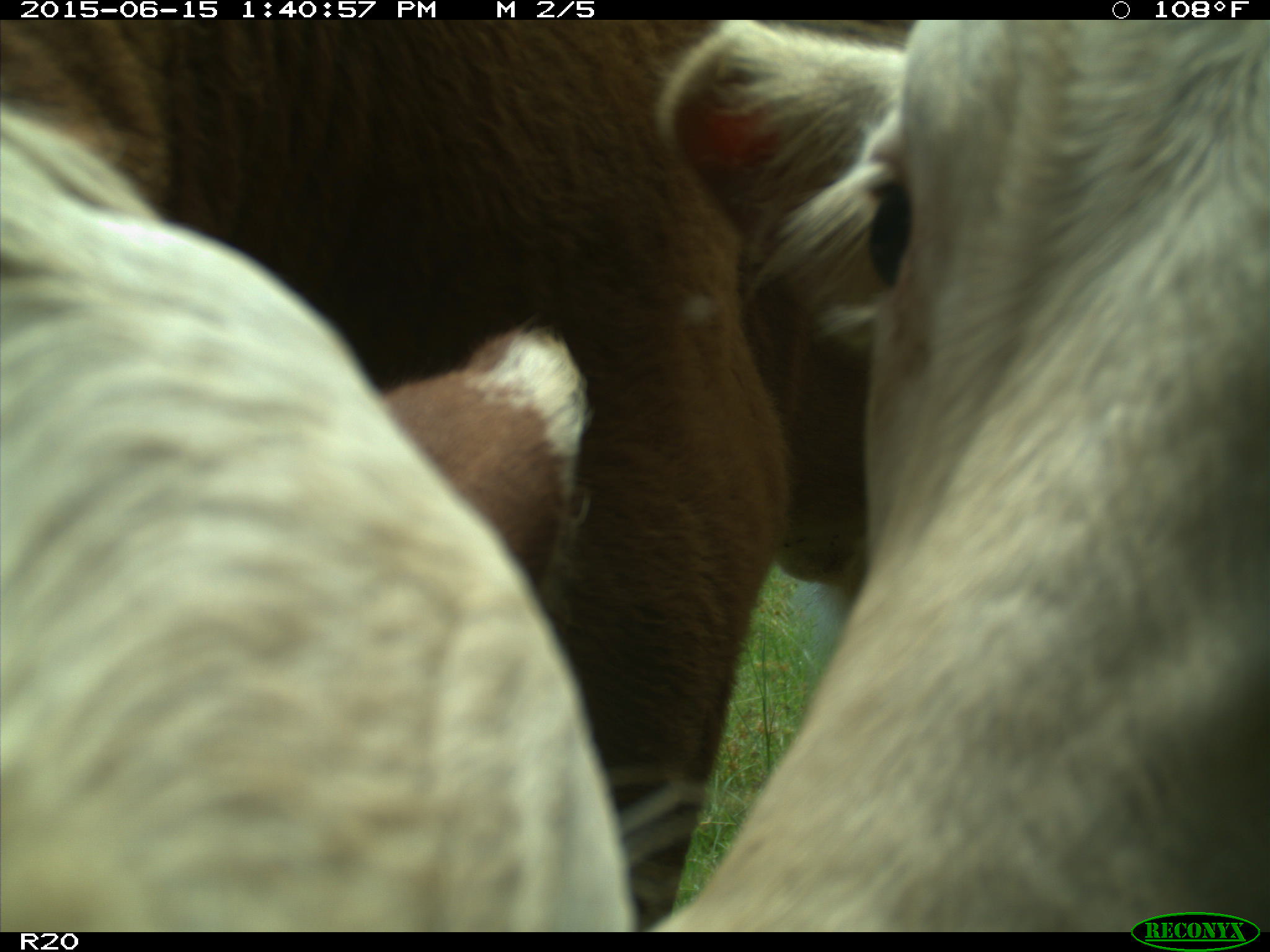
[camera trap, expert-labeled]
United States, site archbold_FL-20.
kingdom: Animalia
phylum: Chordata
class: Mammalia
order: Artiodactyla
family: Bovidae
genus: Bos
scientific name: Bos taurus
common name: domestic cow